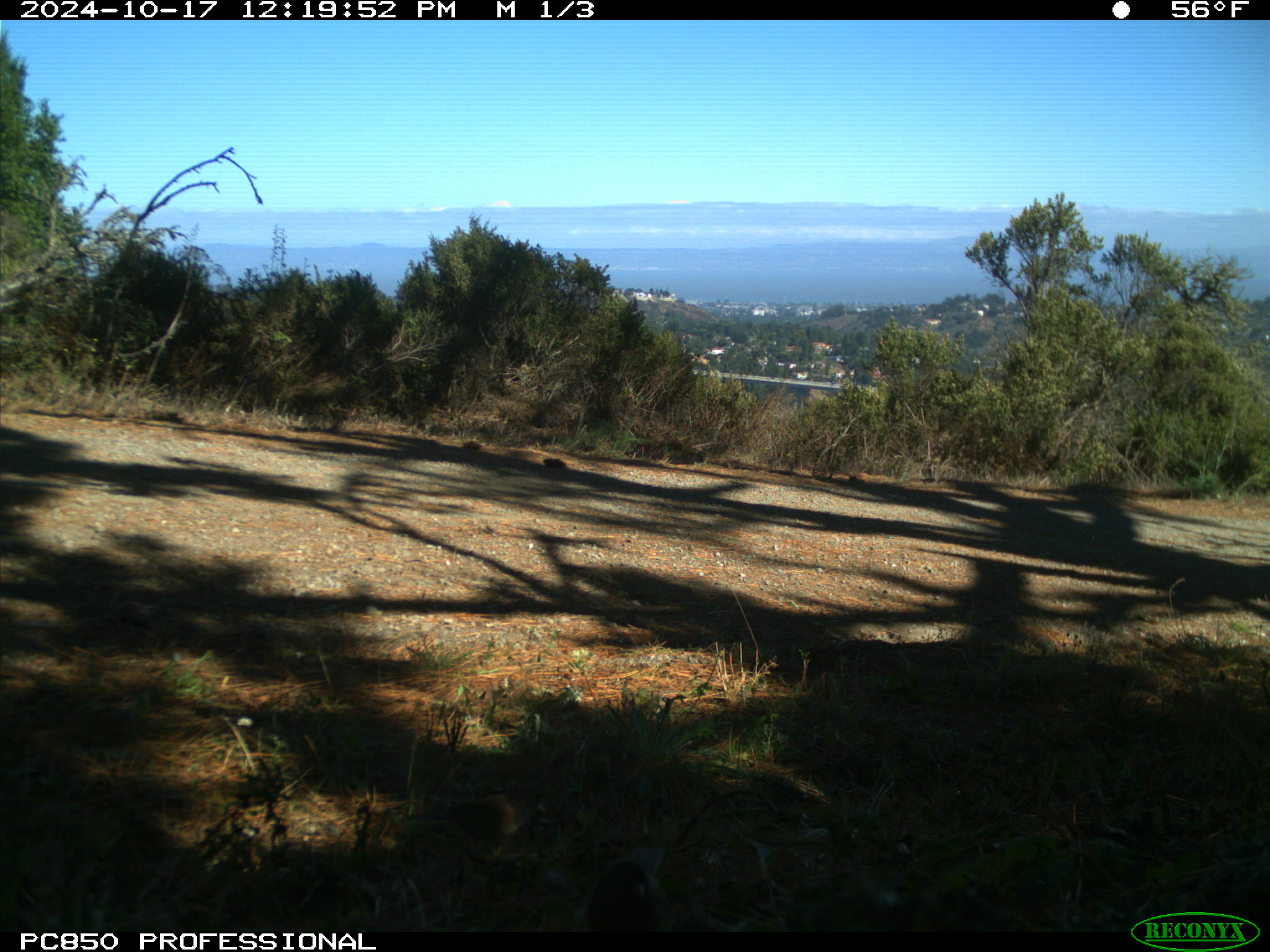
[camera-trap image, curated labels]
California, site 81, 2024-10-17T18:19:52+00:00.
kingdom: Animalia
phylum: Chordata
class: Aves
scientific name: Aves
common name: bird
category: unknown bird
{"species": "unknown bird (bird) (Aves)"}